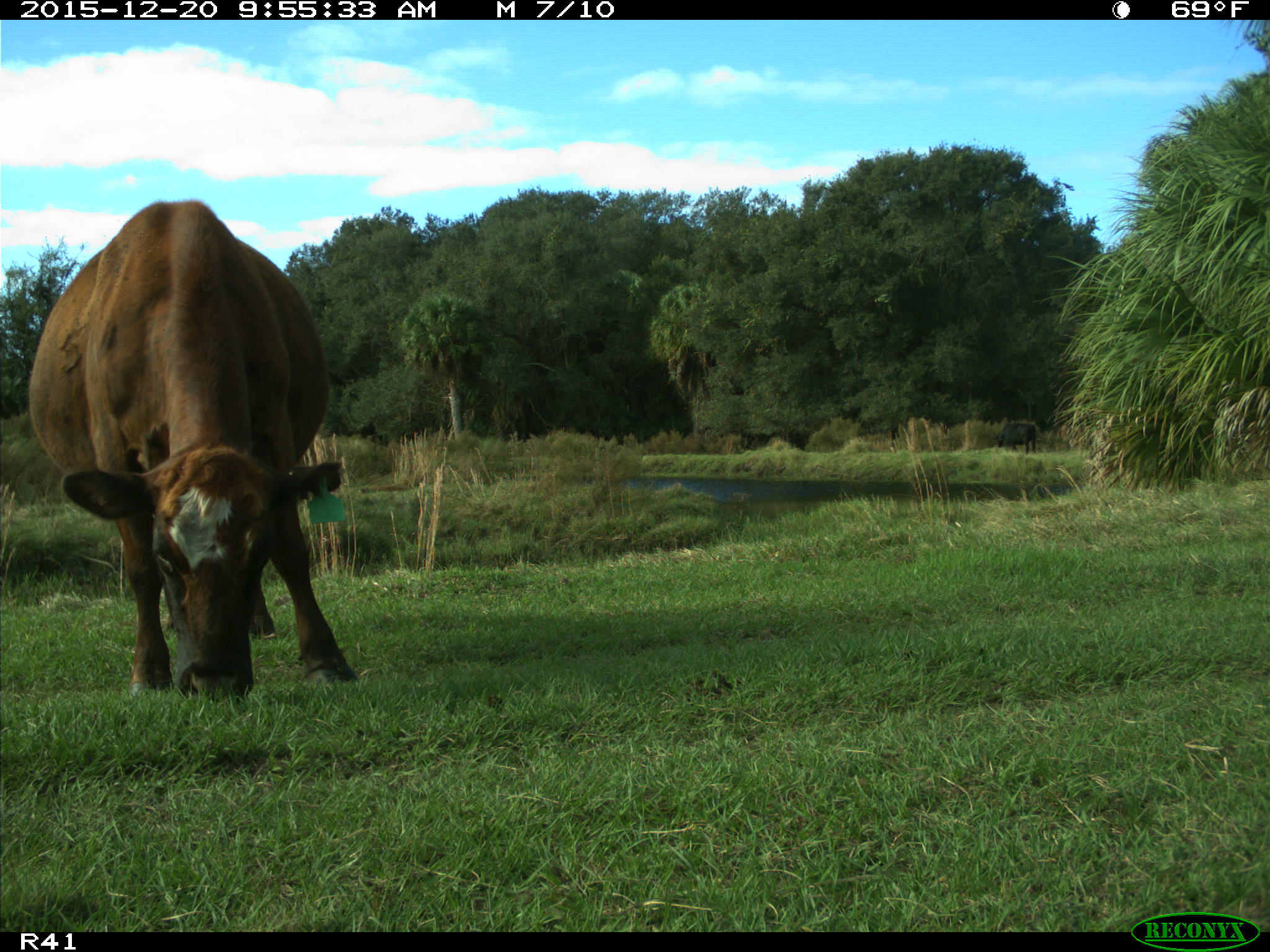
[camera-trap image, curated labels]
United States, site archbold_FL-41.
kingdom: Animalia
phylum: Chordata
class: Mammalia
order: Artiodactyla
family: Bovidae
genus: Bos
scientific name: Bos taurus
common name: domestic cow